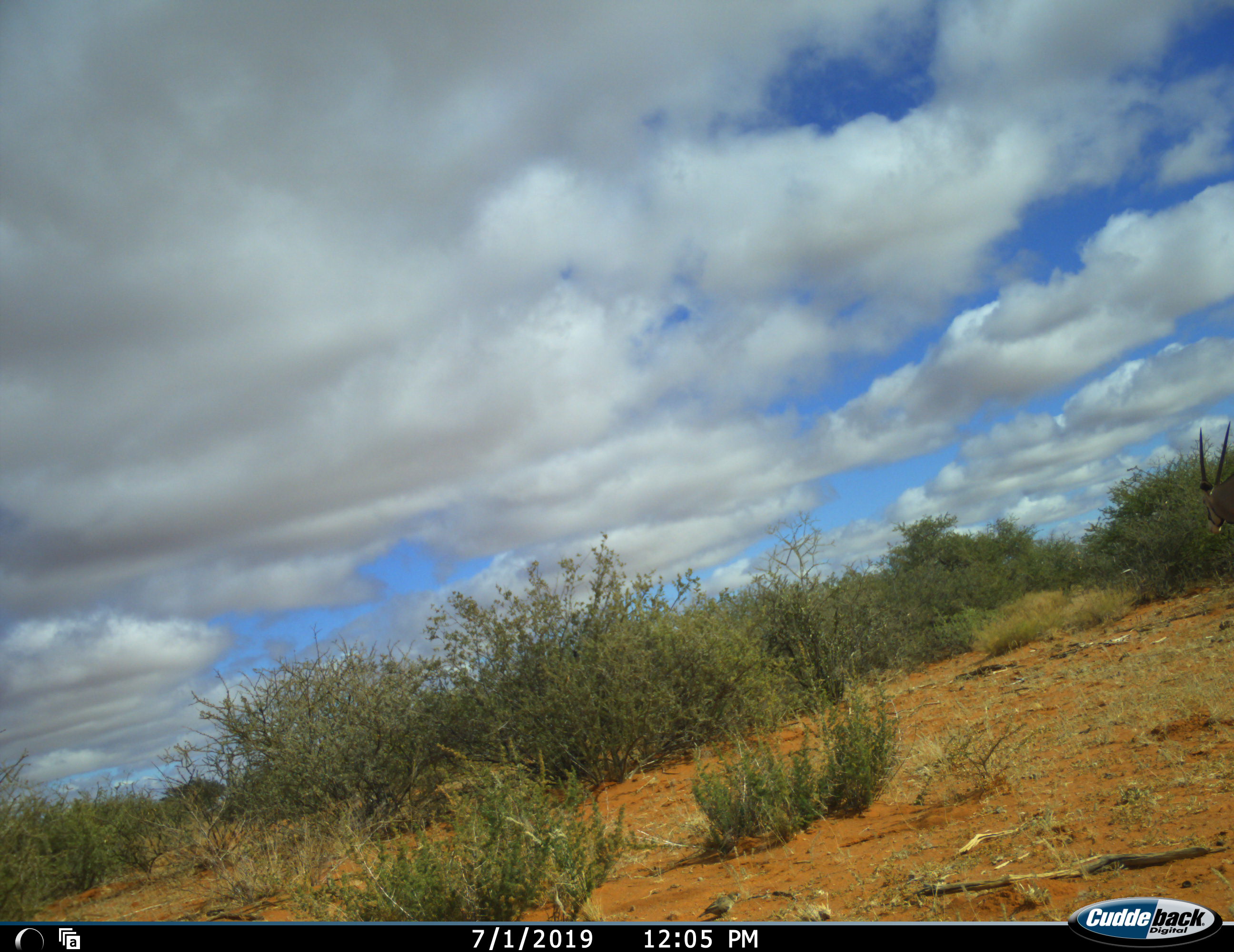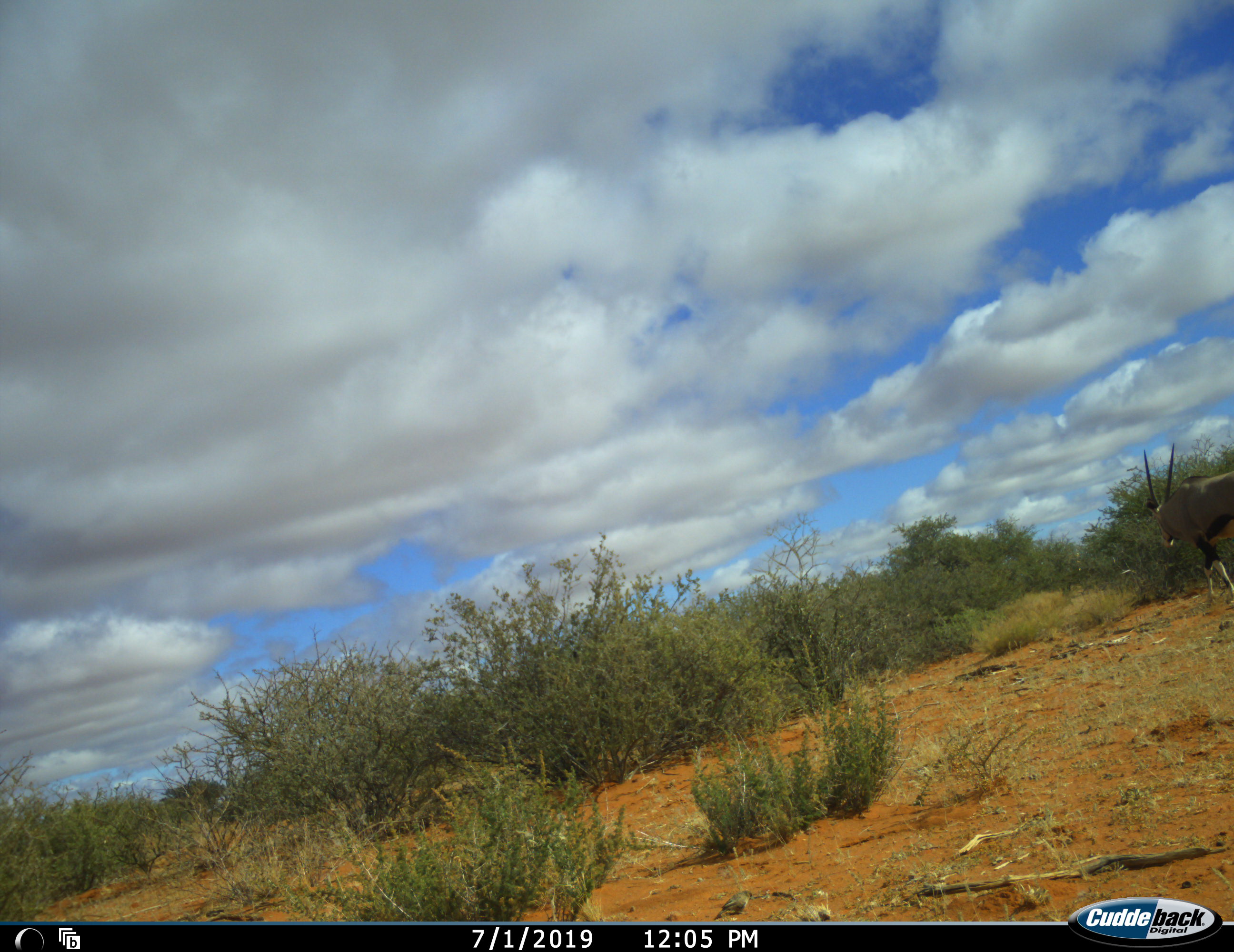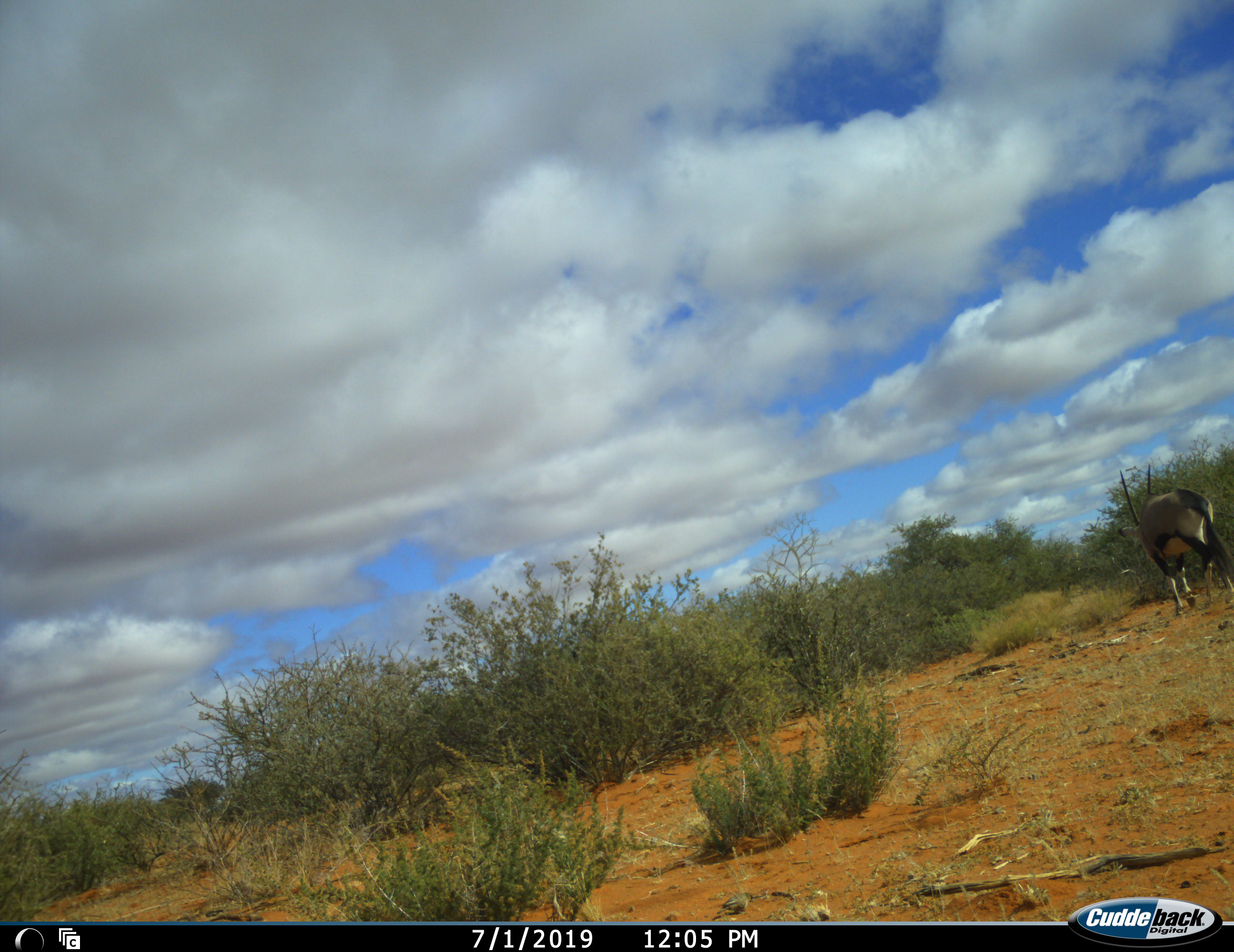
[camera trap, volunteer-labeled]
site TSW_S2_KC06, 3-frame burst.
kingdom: Animalia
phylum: Chordata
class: Mammalia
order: Artiodactyla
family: Bovidae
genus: Oryx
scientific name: Oryx gazella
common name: gemsbok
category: oryx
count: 1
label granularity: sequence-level